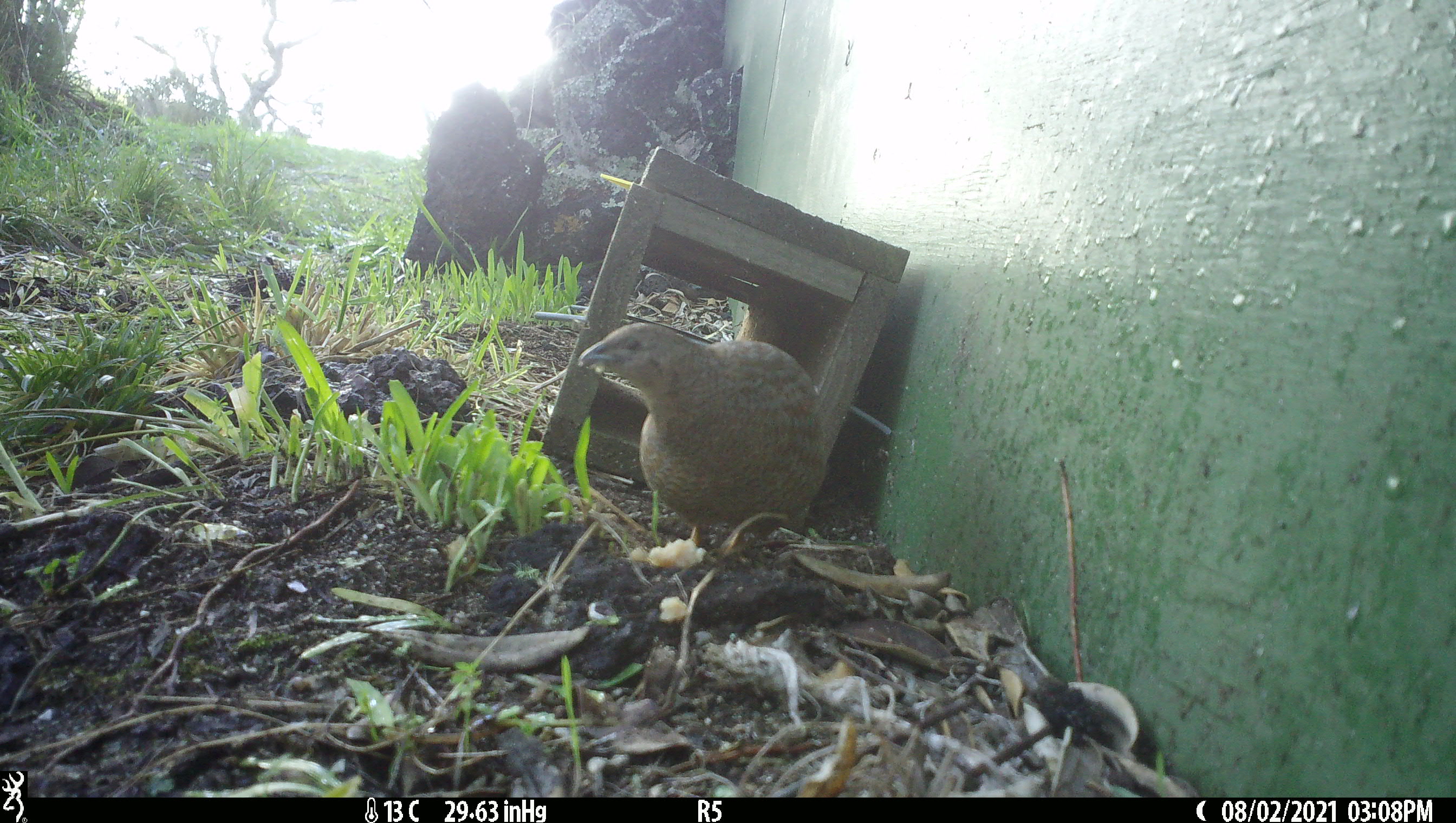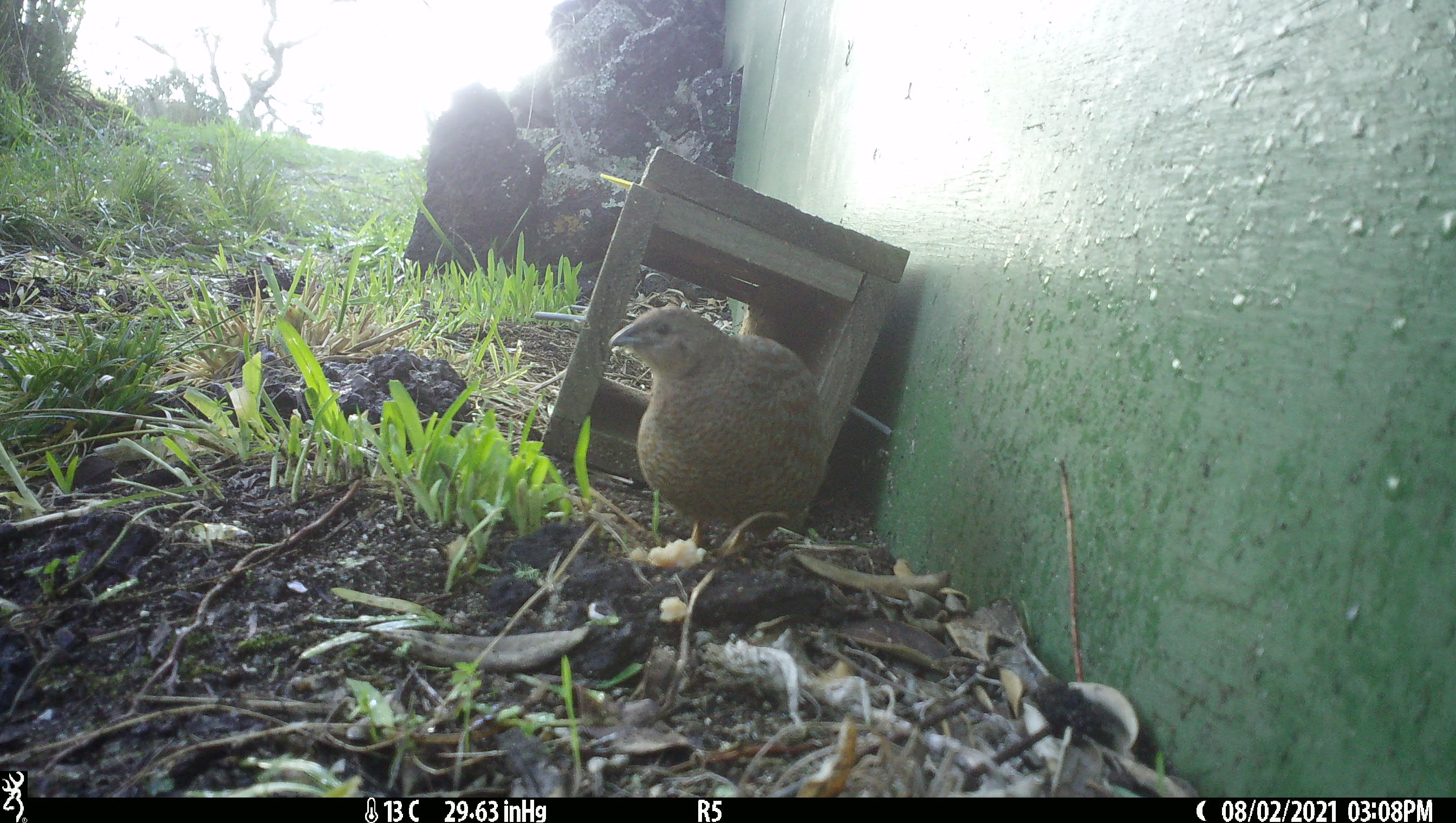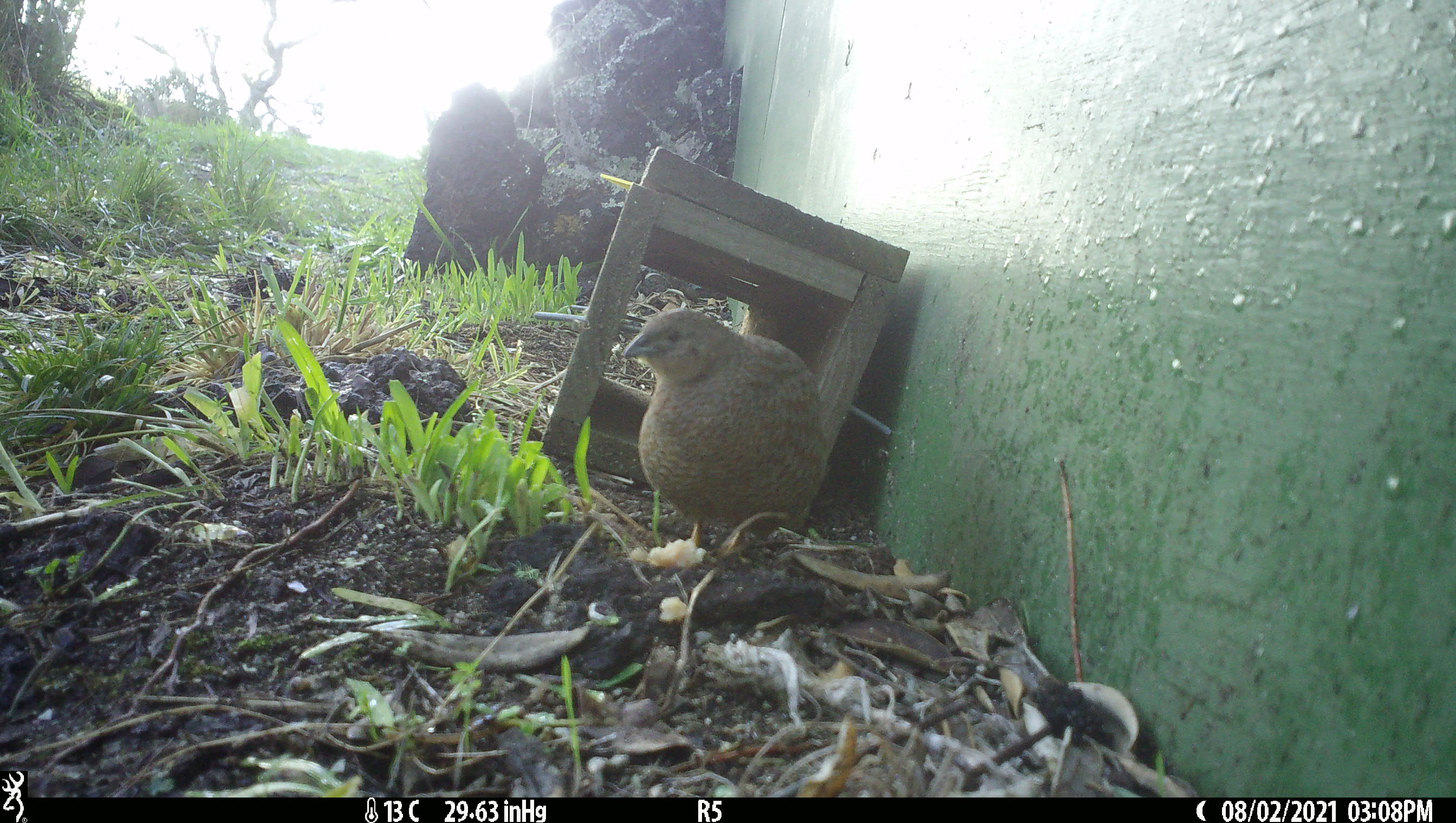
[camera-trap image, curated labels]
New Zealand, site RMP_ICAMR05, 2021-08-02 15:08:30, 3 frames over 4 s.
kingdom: Animalia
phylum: Chordata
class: Aves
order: Galliformes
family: Phasianidae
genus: Synoicus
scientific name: Synoicus ypsilophorus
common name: brown quail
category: quail brown